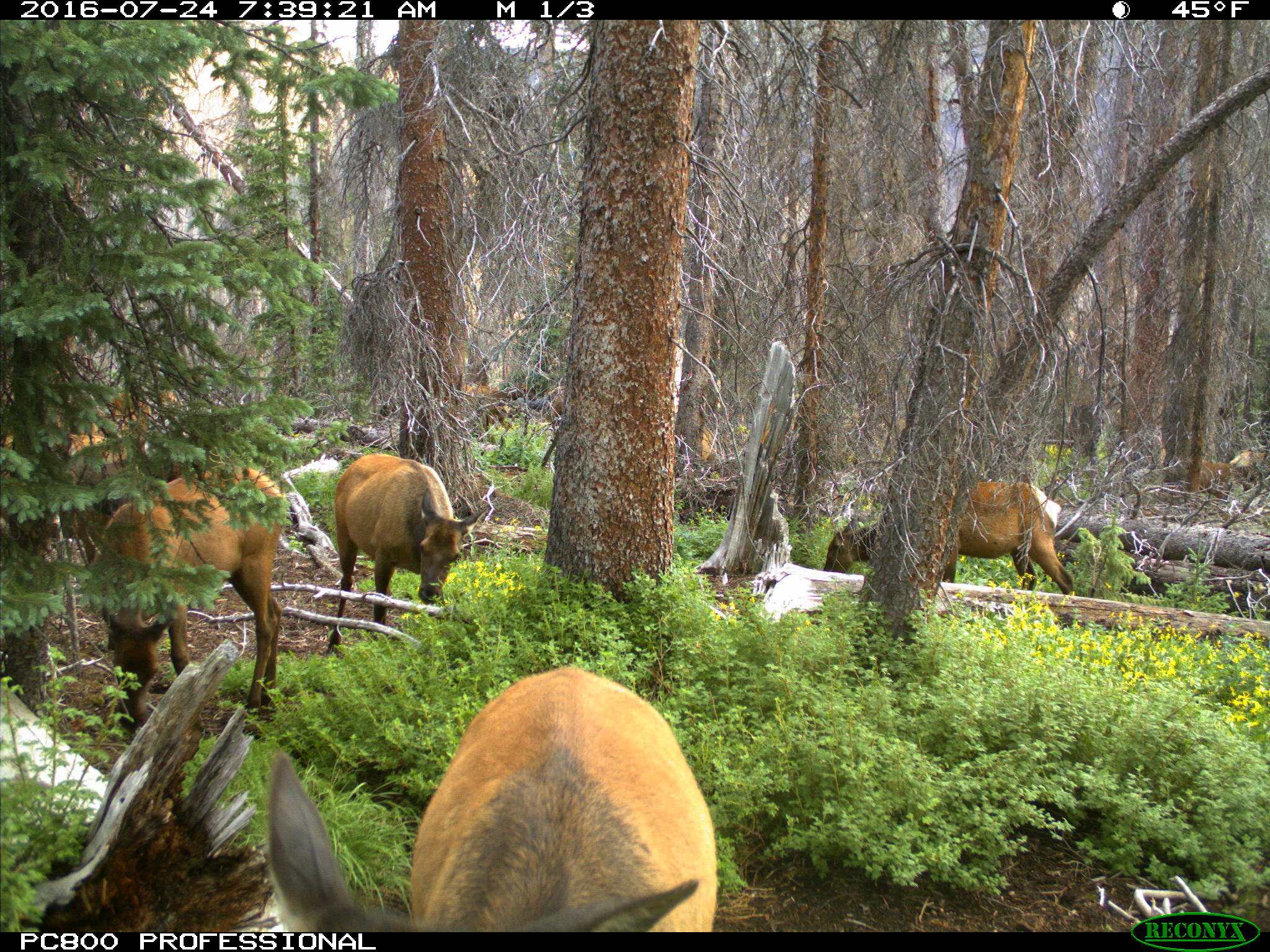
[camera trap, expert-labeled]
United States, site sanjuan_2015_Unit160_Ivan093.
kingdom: Animalia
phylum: Chordata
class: Mammalia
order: Artiodactyla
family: Cervidae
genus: Cervus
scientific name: Cervus elaphus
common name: red deer